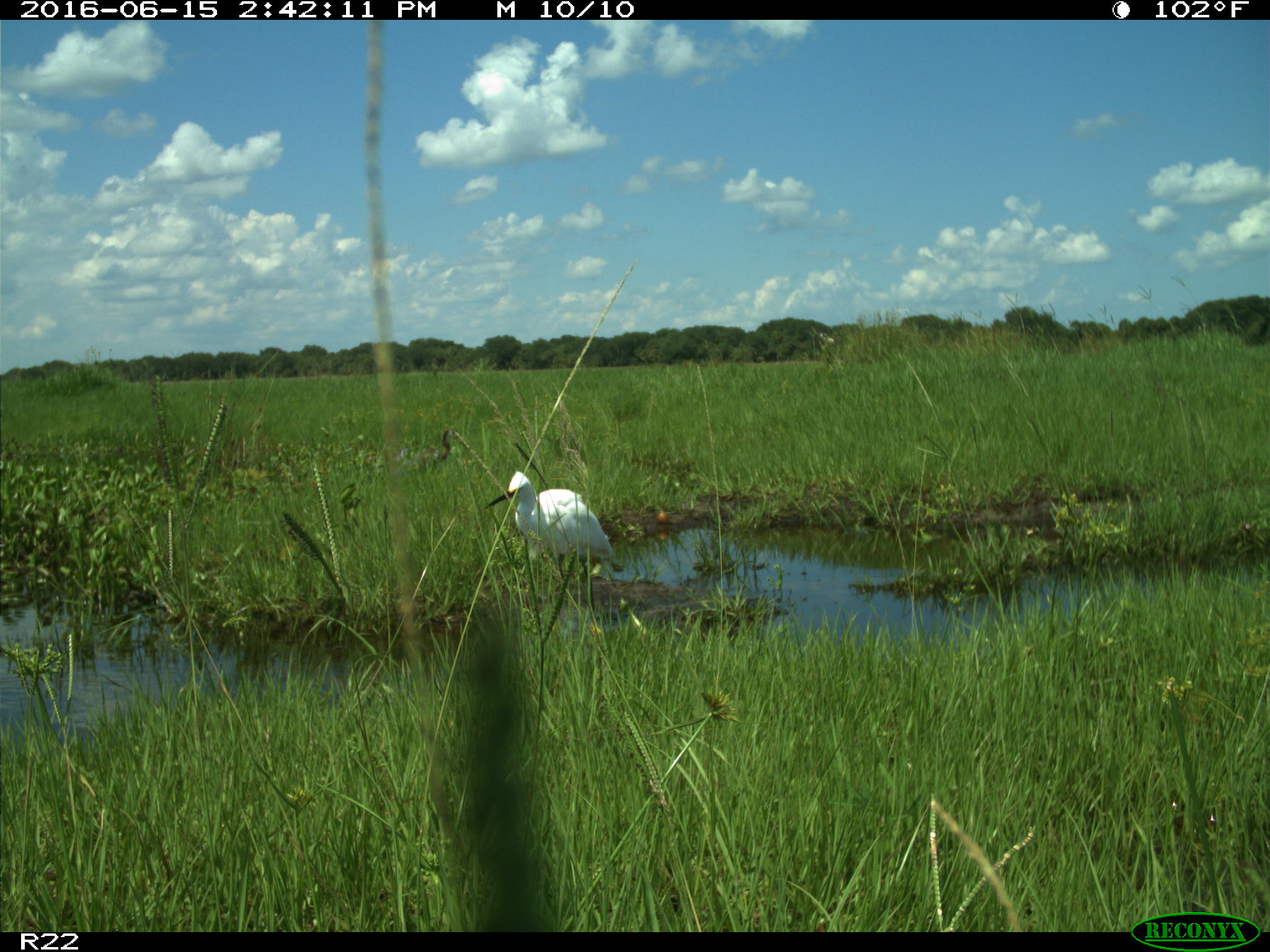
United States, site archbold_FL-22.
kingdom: Animalia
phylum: Chordata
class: Aves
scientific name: Aves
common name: birds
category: unidentified bird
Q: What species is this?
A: Unidentified bird (birds) (Aves).